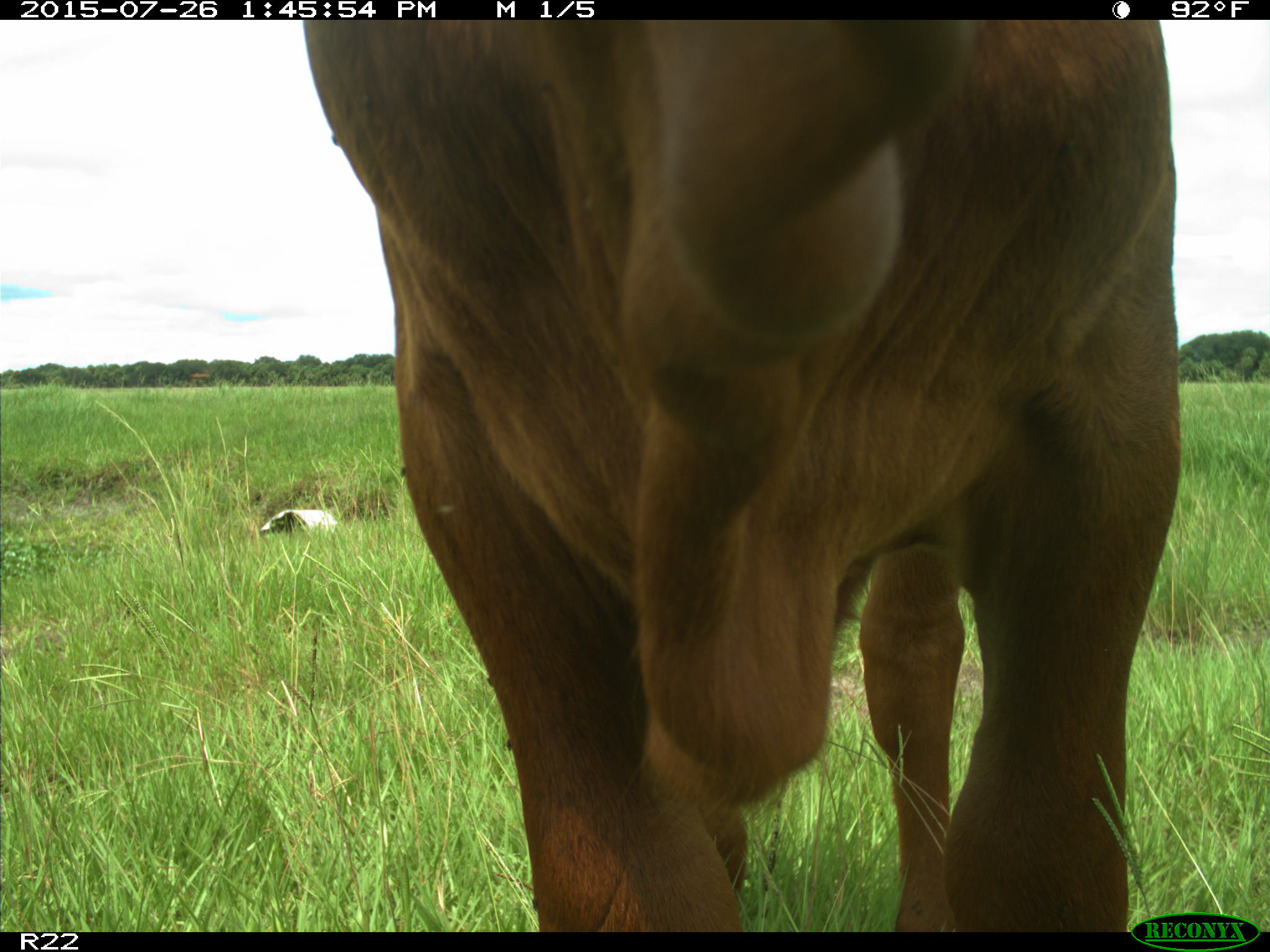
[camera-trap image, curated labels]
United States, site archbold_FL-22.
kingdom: Animalia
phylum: Chordata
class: Mammalia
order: Artiodactyla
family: Bovidae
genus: Bos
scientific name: Bos taurus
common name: domestic cow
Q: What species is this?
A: Bos taurus (domestic cow).